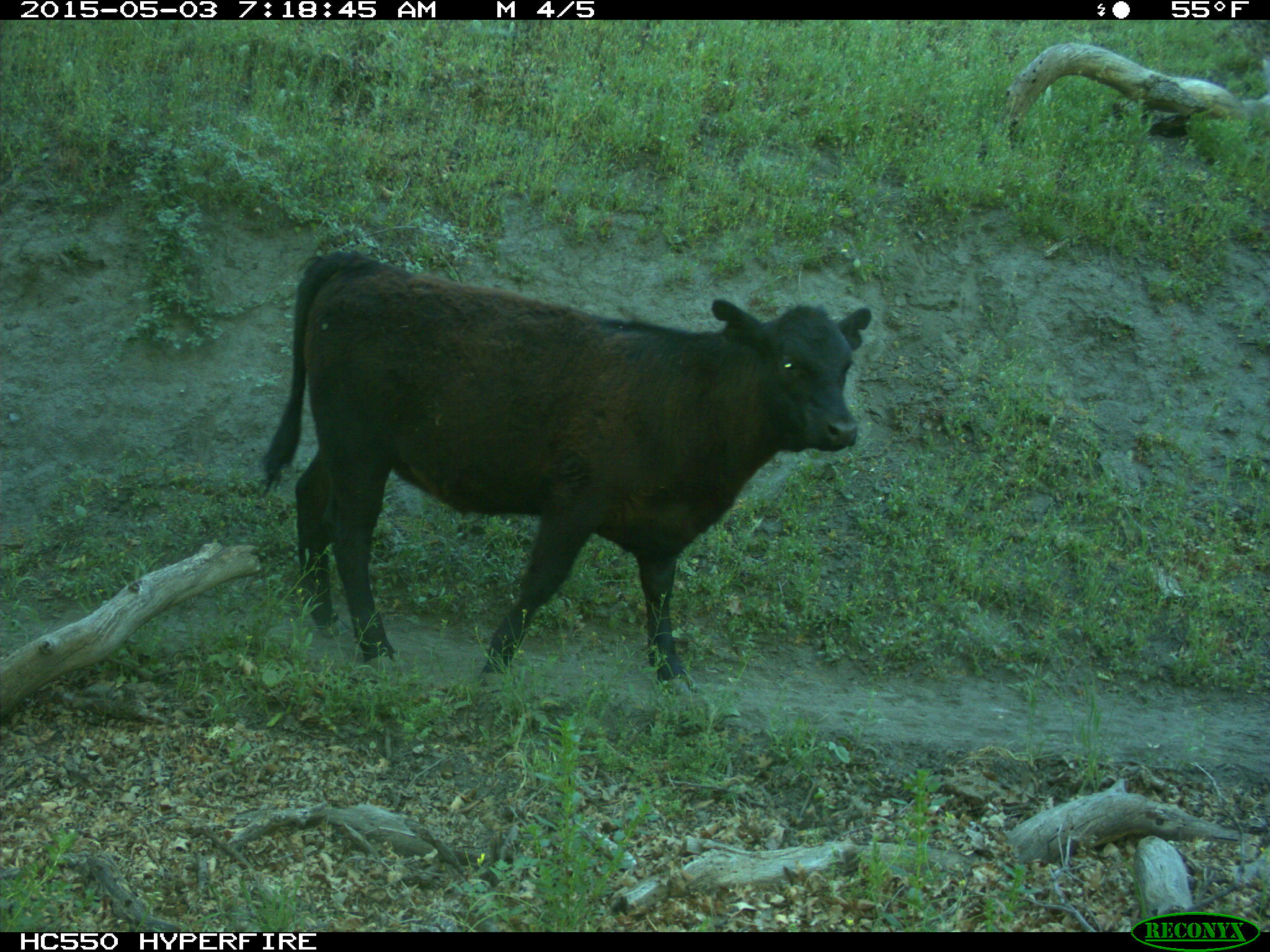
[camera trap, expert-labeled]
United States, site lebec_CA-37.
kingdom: Animalia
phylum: Chordata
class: Mammalia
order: Artiodactyla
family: Bovidae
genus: Bos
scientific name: Bos taurus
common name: domestic cow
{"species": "Bos taurus (domestic cow)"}